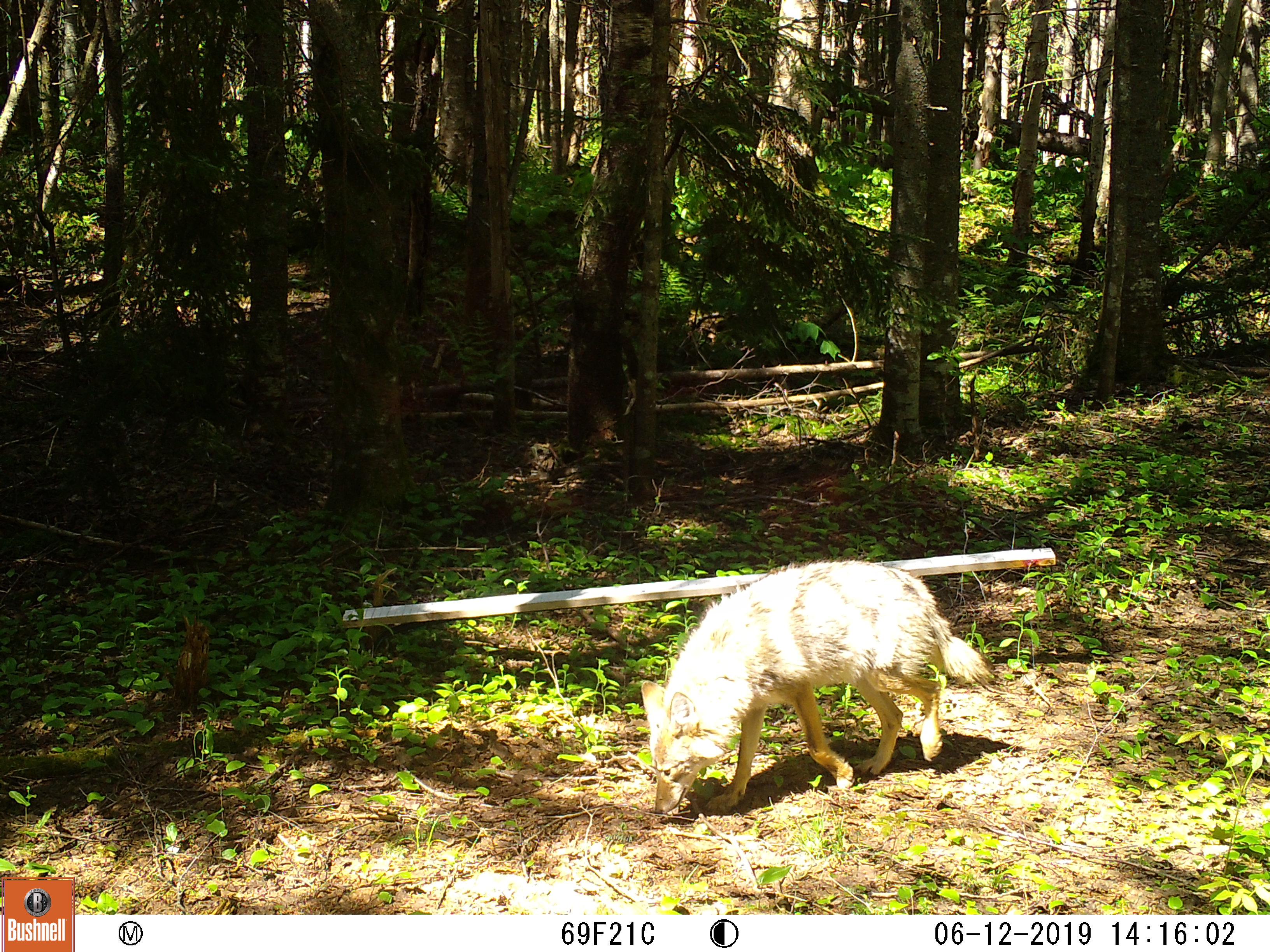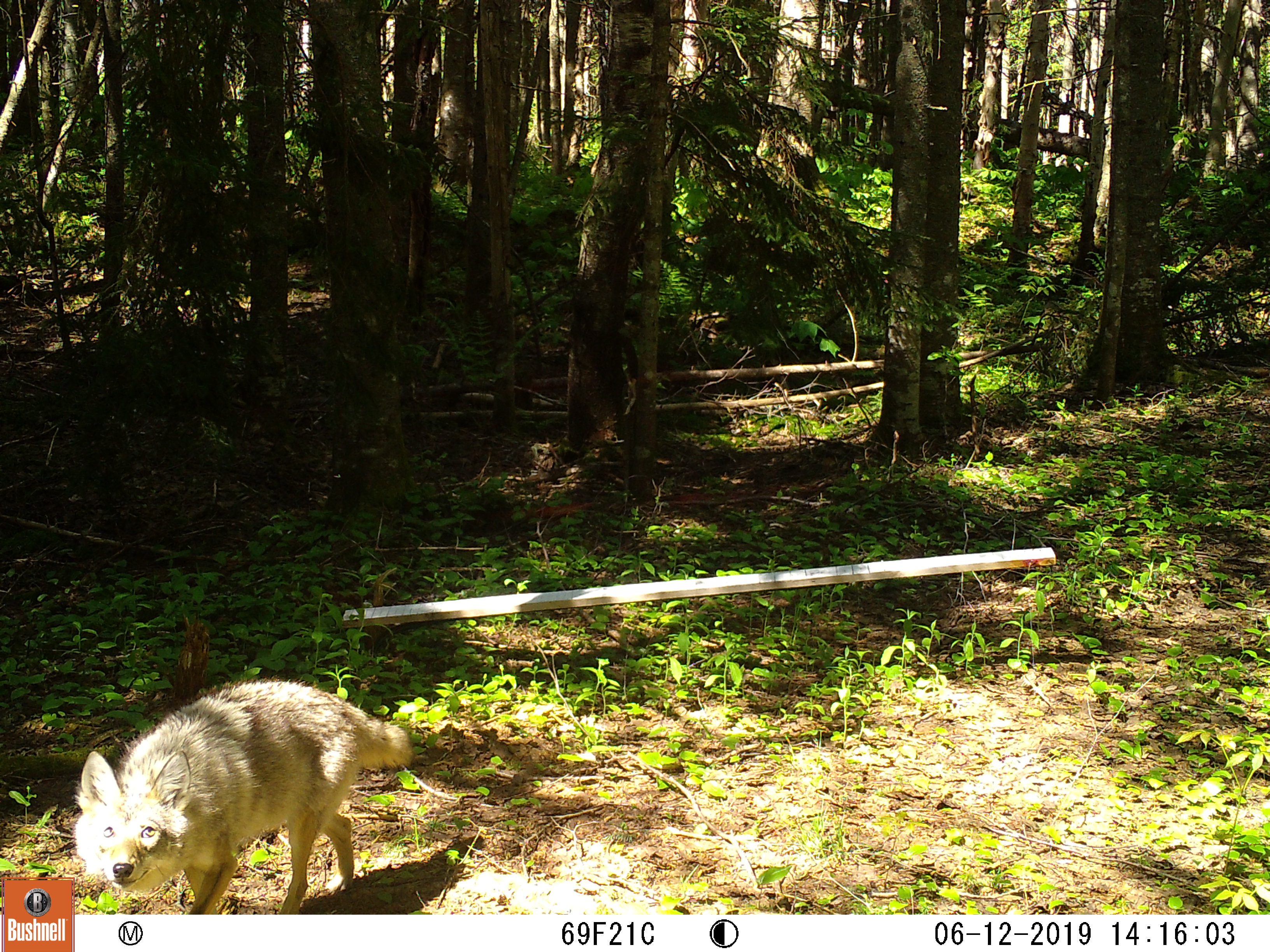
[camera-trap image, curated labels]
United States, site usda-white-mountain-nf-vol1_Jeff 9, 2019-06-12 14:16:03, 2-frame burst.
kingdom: Animalia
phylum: Chordata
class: Mammalia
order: Carnivora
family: Canidae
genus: Canis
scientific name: Canis latrans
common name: coyote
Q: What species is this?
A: Coyote (Canis latrans).